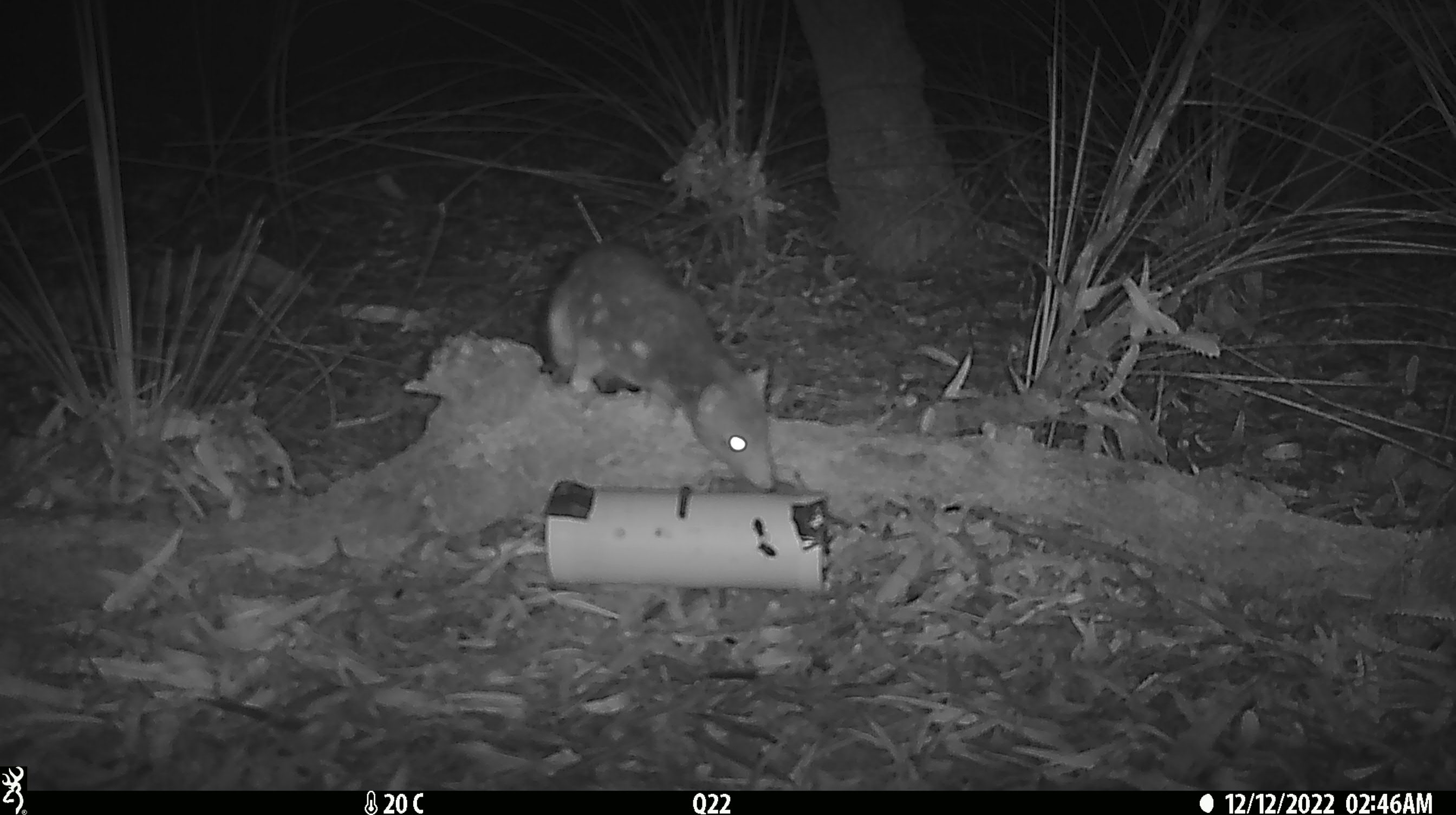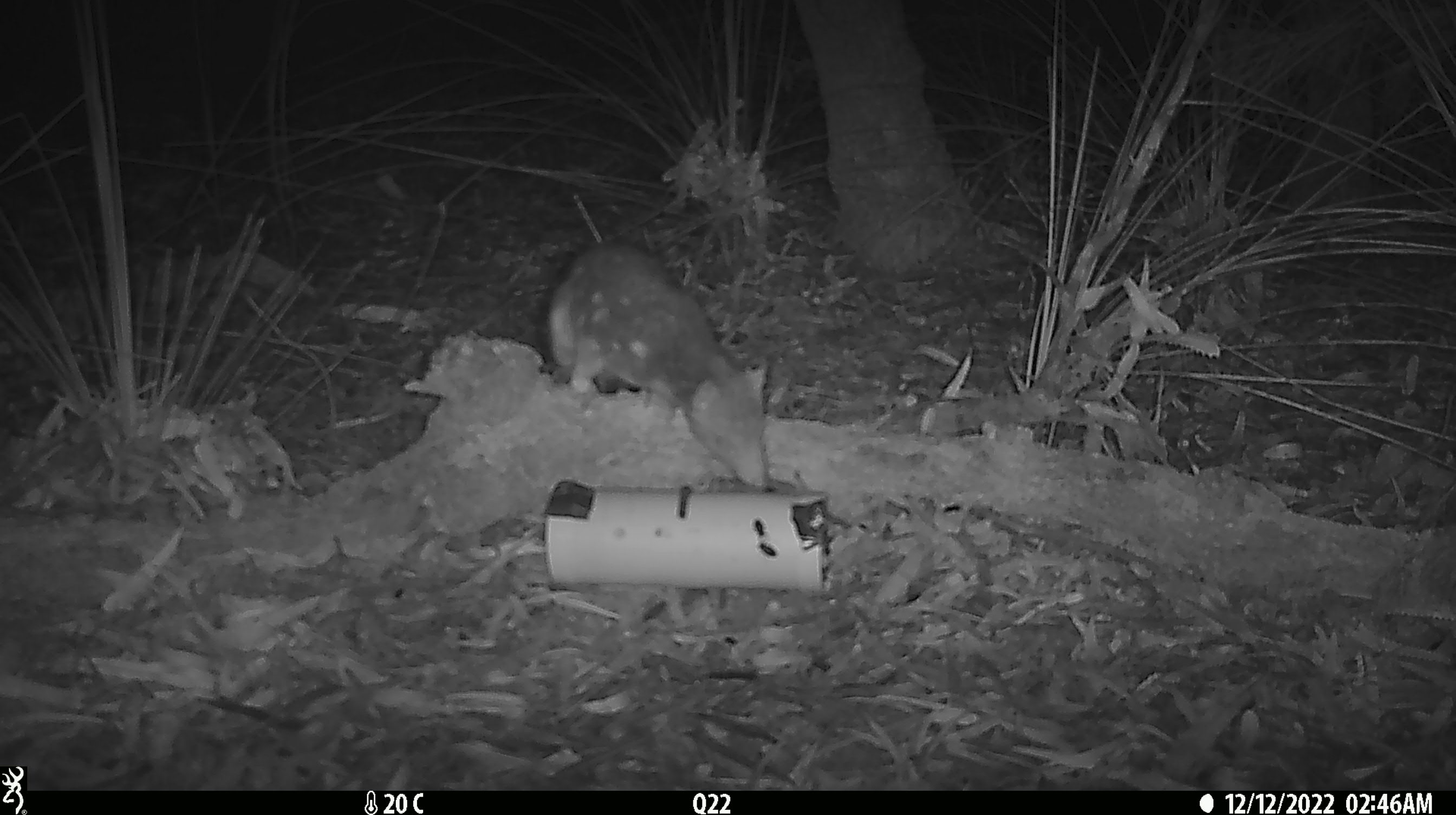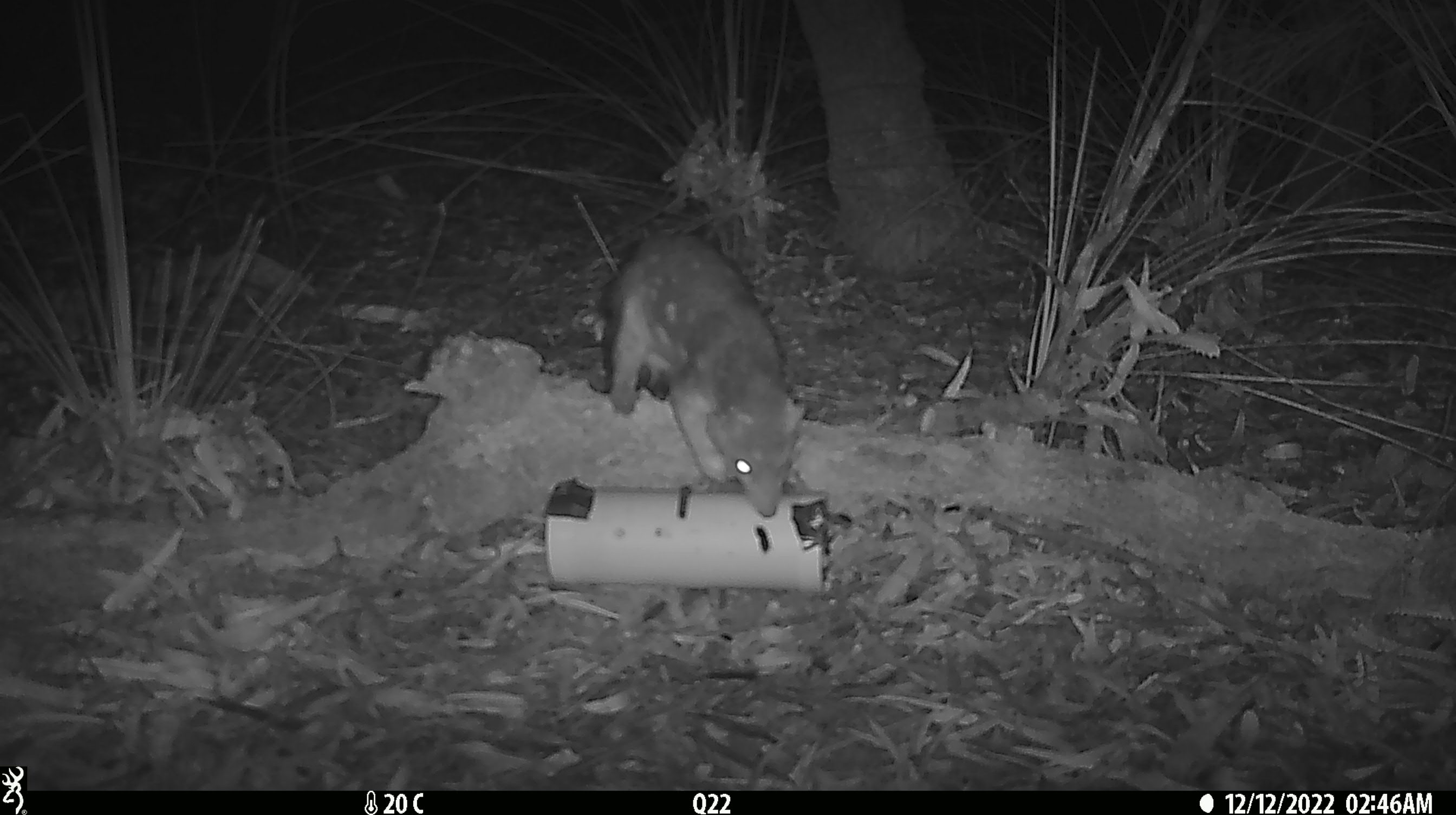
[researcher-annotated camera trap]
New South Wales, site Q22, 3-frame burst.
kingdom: Animalia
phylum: Chordata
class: Mammalia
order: Dasyuromorphia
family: Dasyuridae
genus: Dasyurus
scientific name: Dasyurus maculatus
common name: spotted-tailed quoll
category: quoll